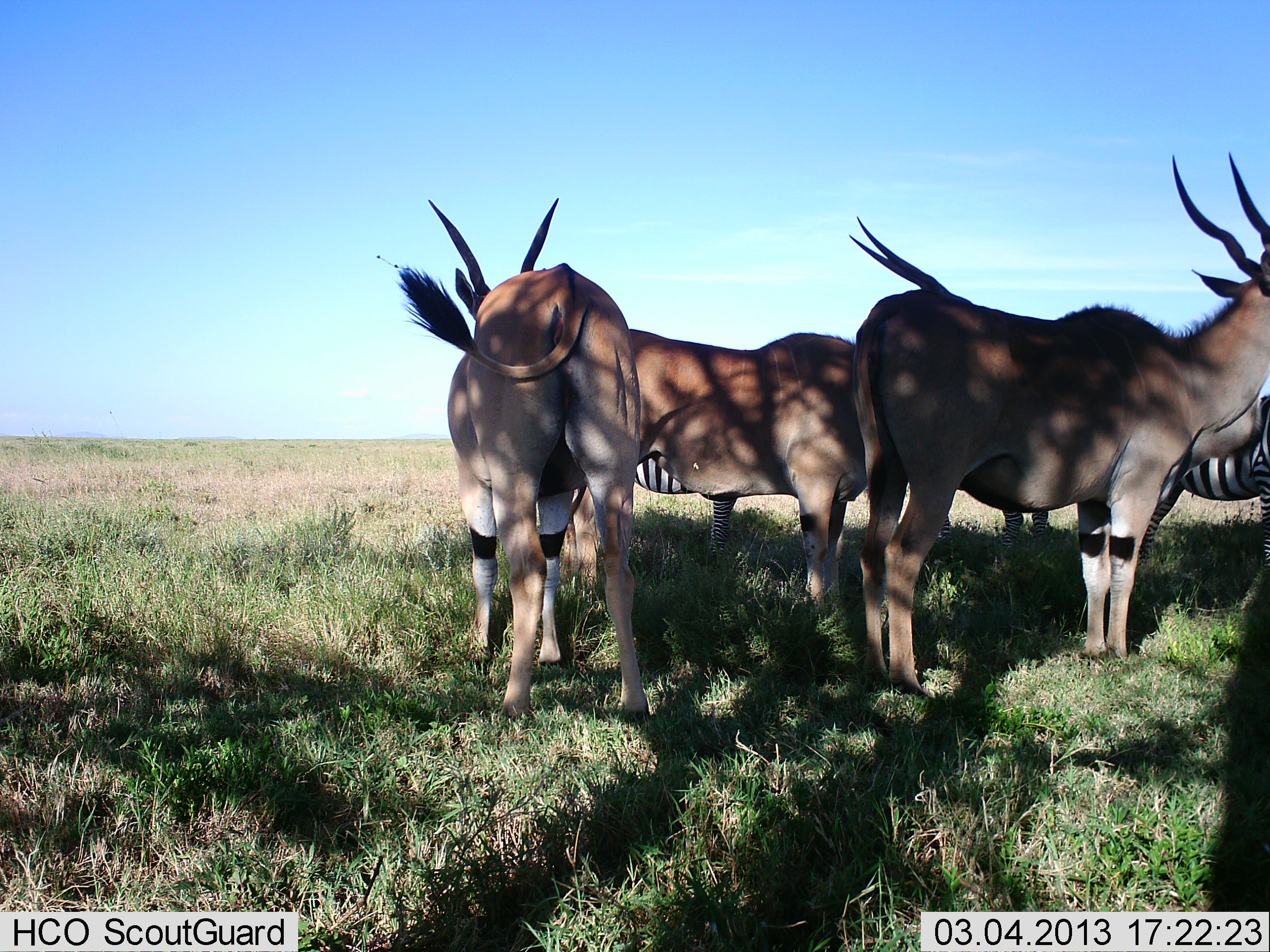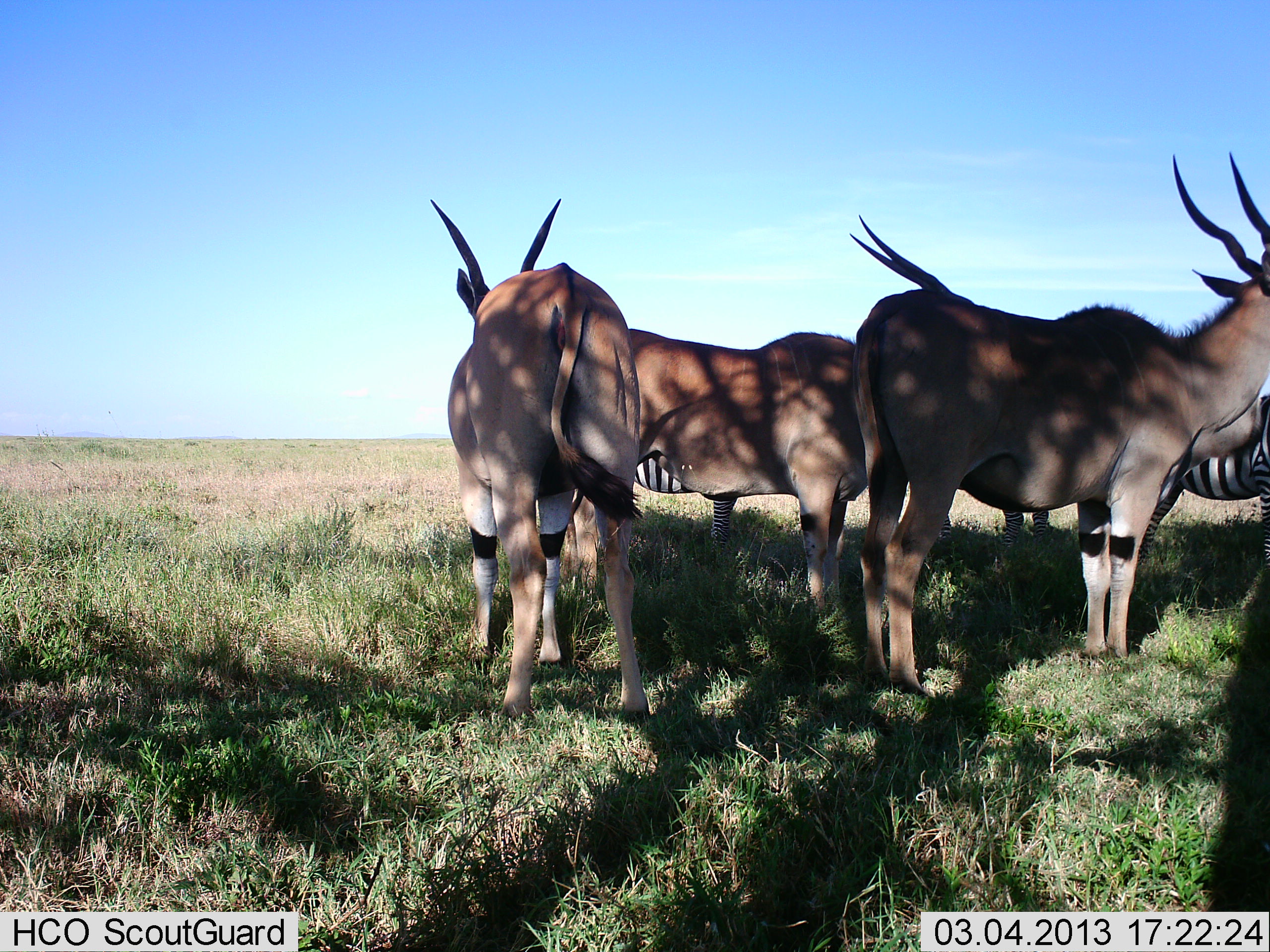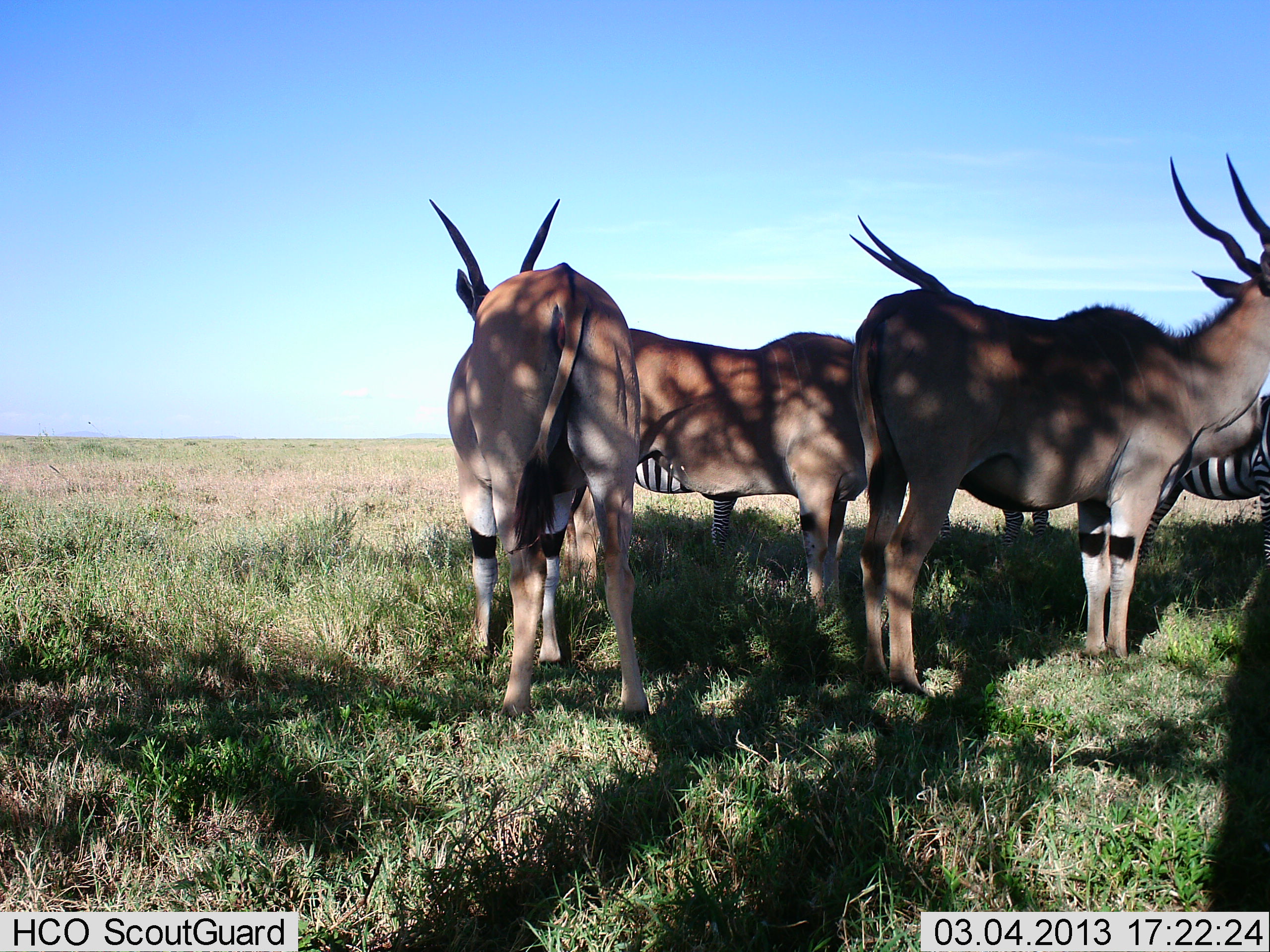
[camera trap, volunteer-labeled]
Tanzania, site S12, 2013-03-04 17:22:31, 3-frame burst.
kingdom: Animalia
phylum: Chordata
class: Mammalia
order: Artiodactyla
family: Bovidae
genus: Tragelaphus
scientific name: Tragelaphus oryx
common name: eland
Eland (Tragelaphus oryx), count 3. Behavior (volunteer vote fractions): standing 100%, resting 0%, moving 0%, interacting 0%. Young present (vote fraction): 0%. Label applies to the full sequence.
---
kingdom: Animalia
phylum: Chordata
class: Mammalia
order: Perissodactyla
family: Equidae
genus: Equus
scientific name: Equus quagga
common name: plains zebra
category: zebra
Zebra (plains zebra) (Equus quagga), count 2. Behavior (volunteer vote fractions): standing 100%, resting 0%, moving 0%, interacting 4%. Young present (vote fraction): 0%. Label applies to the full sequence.